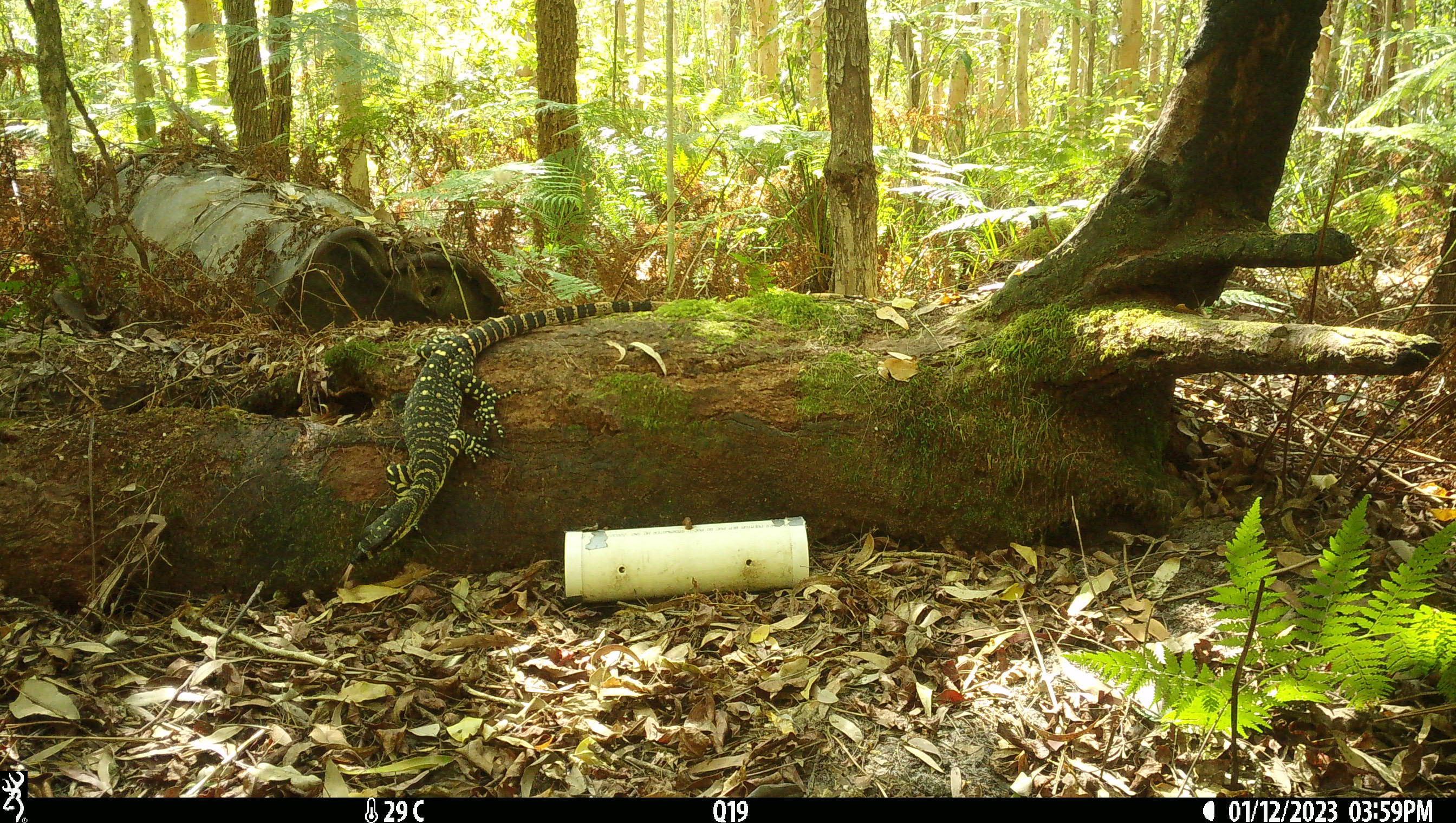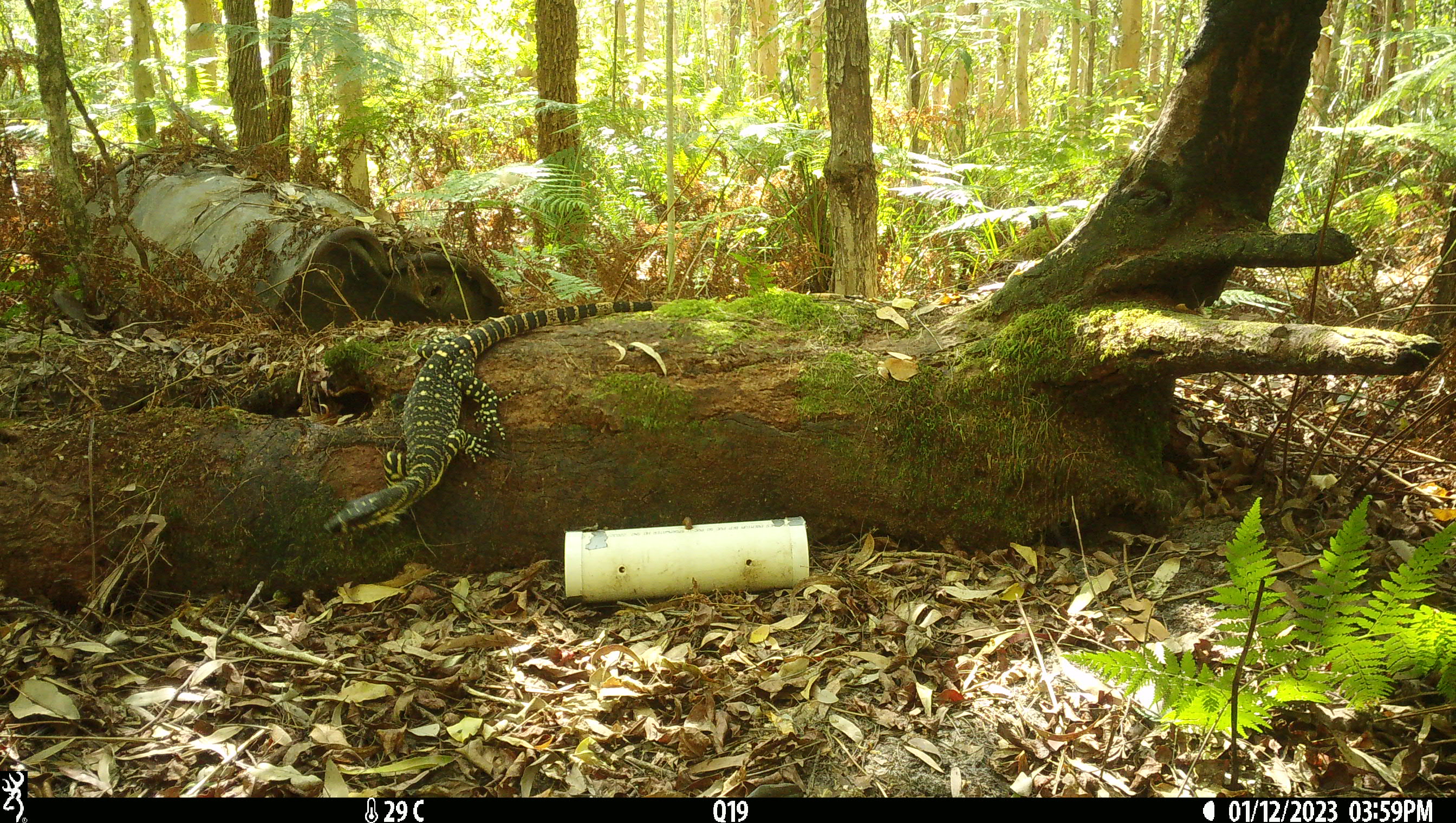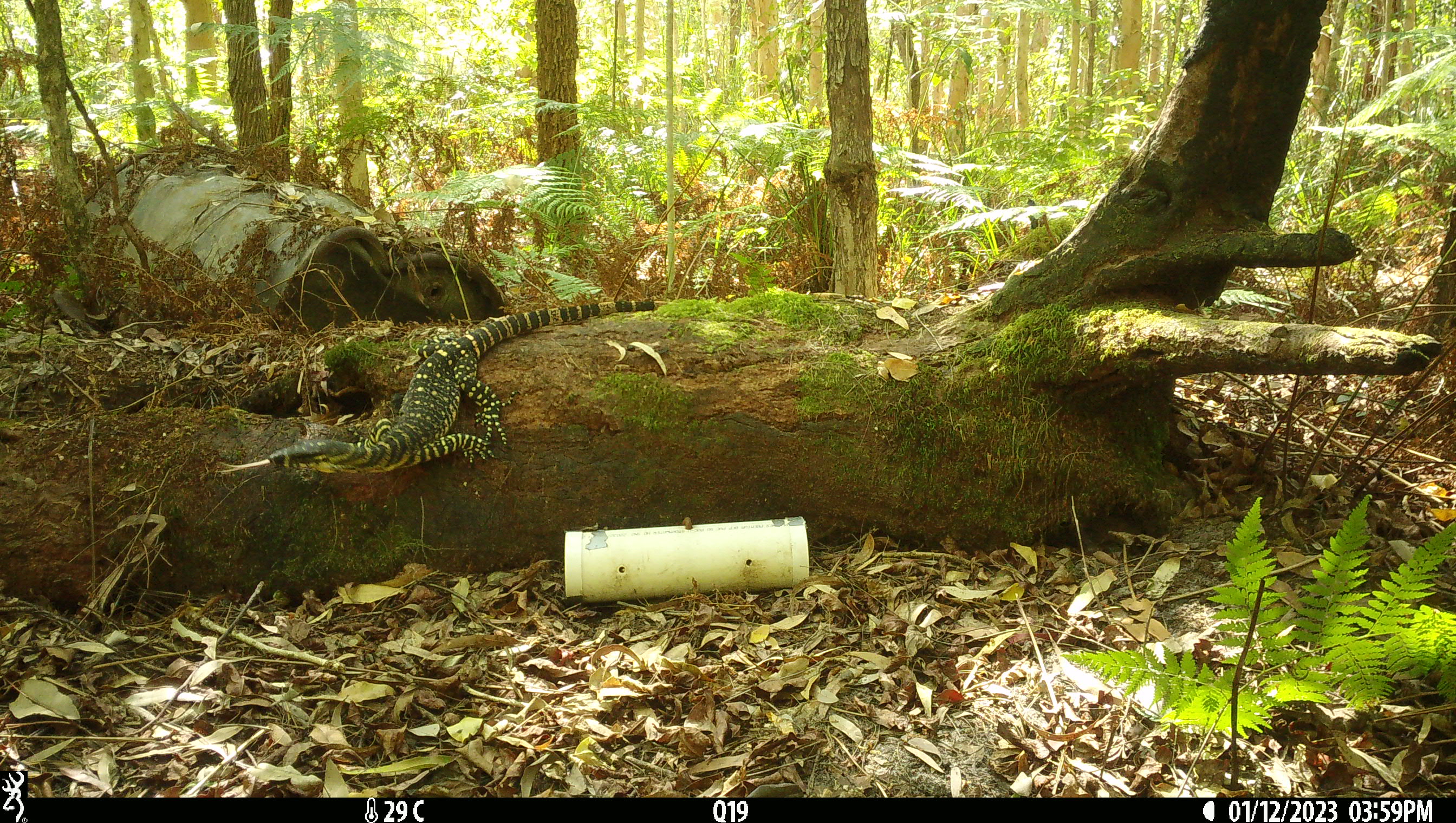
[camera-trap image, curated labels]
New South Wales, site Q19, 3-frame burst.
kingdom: Animalia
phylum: Chordata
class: Reptilia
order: Squamata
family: Varanidae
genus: Varanus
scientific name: Varanus varius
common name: lace monitor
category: goanna